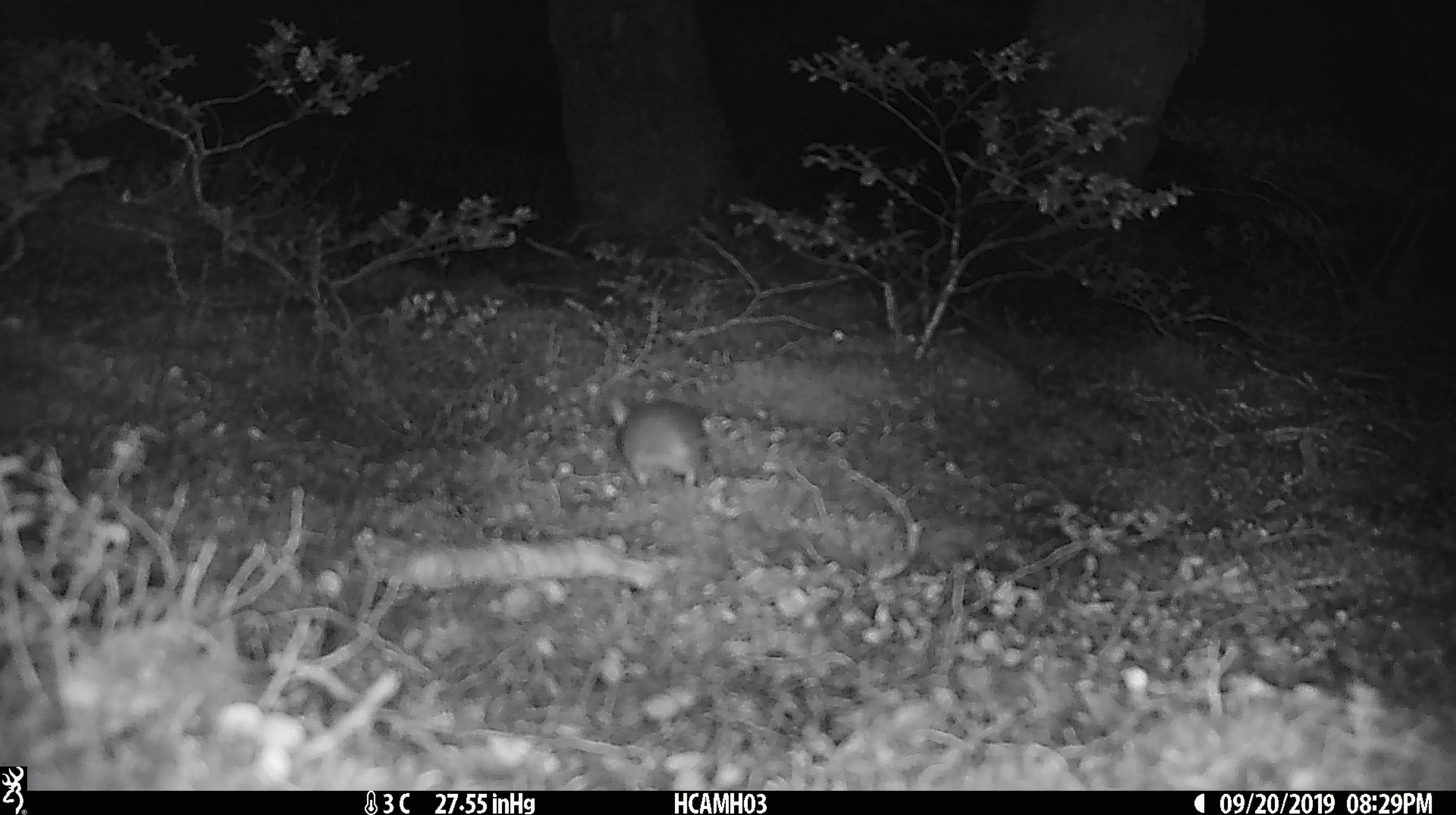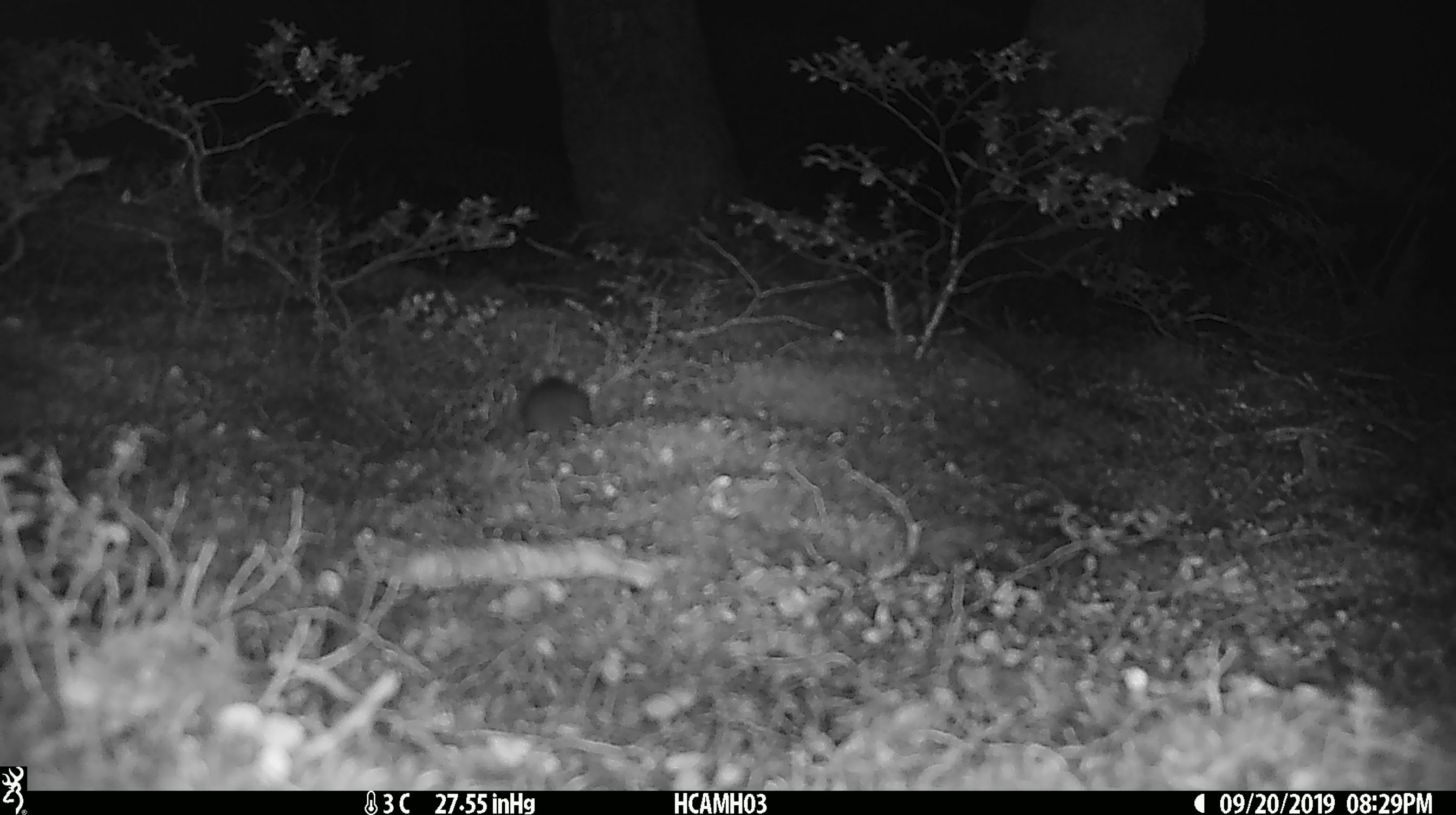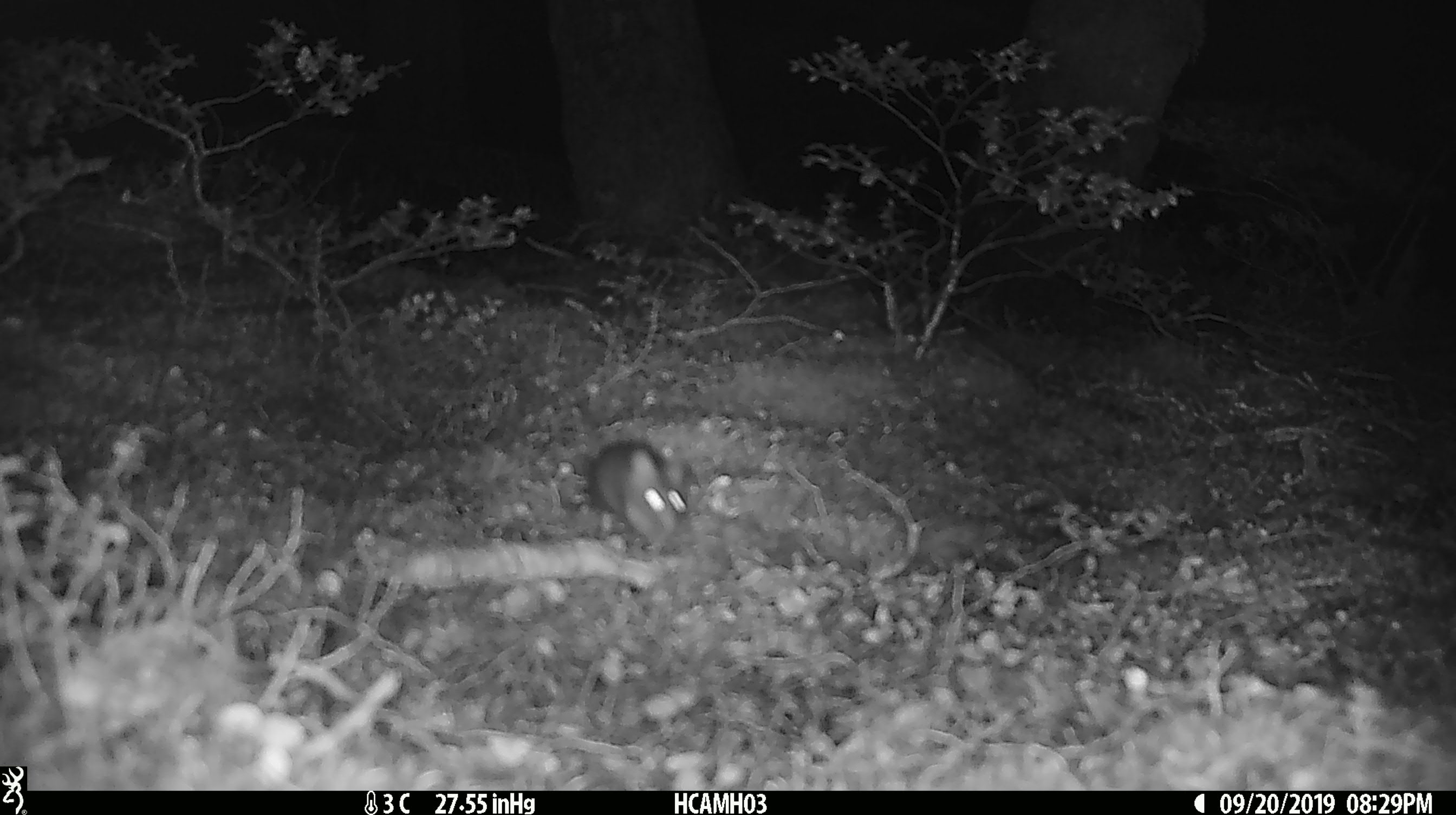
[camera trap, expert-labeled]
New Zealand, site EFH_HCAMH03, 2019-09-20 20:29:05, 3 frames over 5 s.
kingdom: Animalia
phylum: Chordata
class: Mammalia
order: Rodentia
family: Muridae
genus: Mus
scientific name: Mus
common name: mouse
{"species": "mouse (Mus)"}